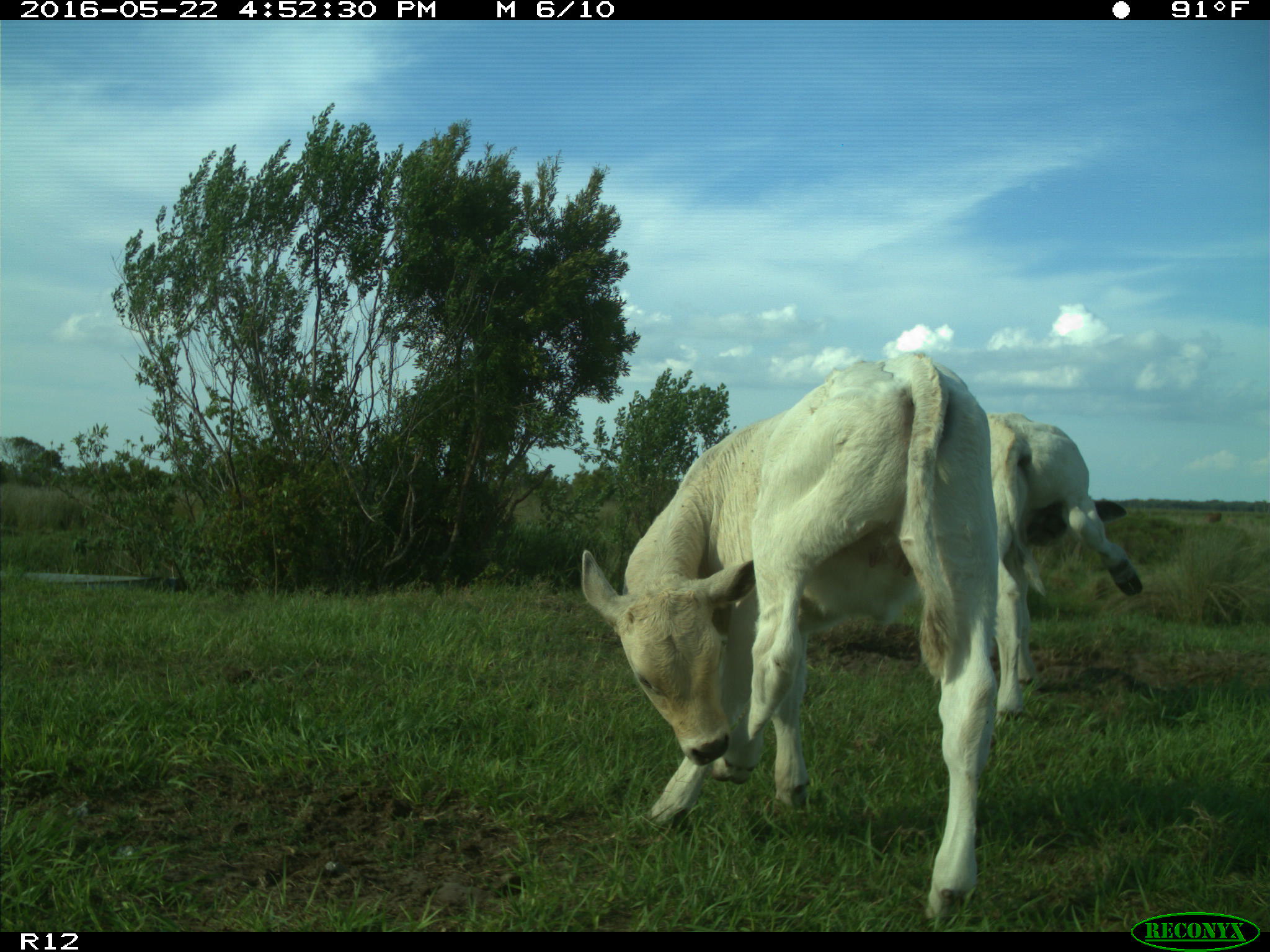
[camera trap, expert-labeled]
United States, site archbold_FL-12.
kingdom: Animalia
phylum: Chordata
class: Mammalia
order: Artiodactyla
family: Bovidae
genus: Bos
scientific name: Bos taurus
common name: domestic cow